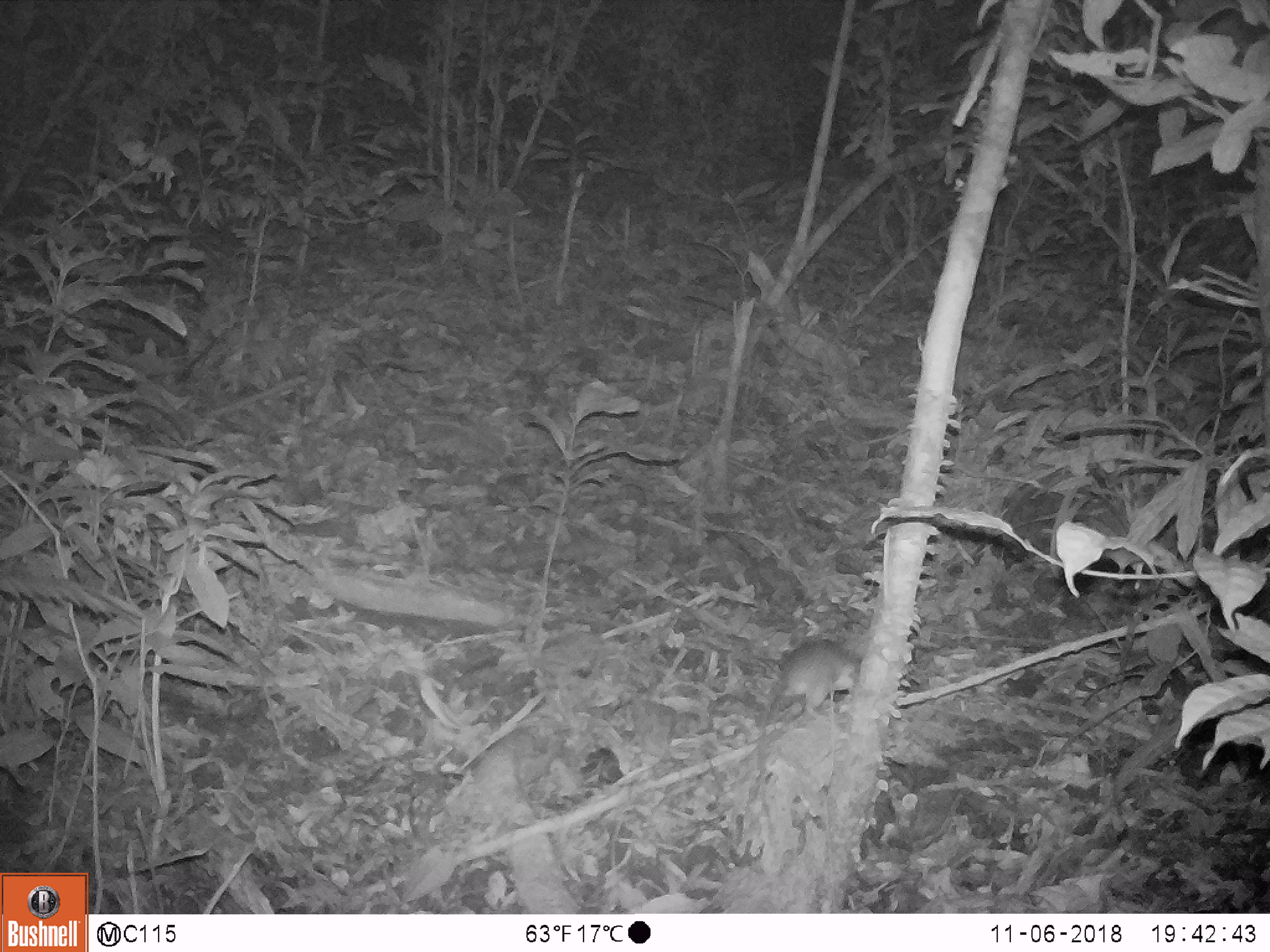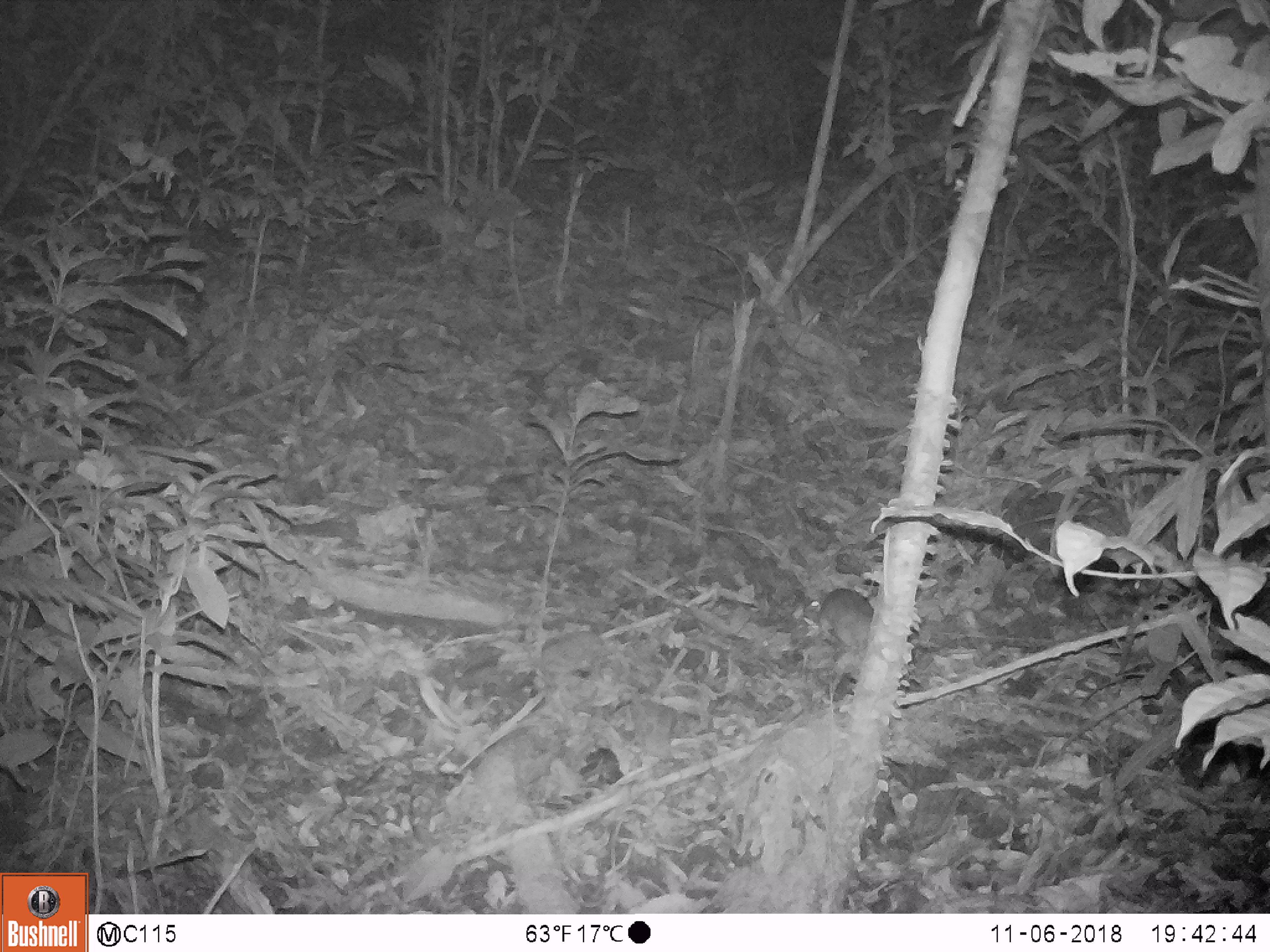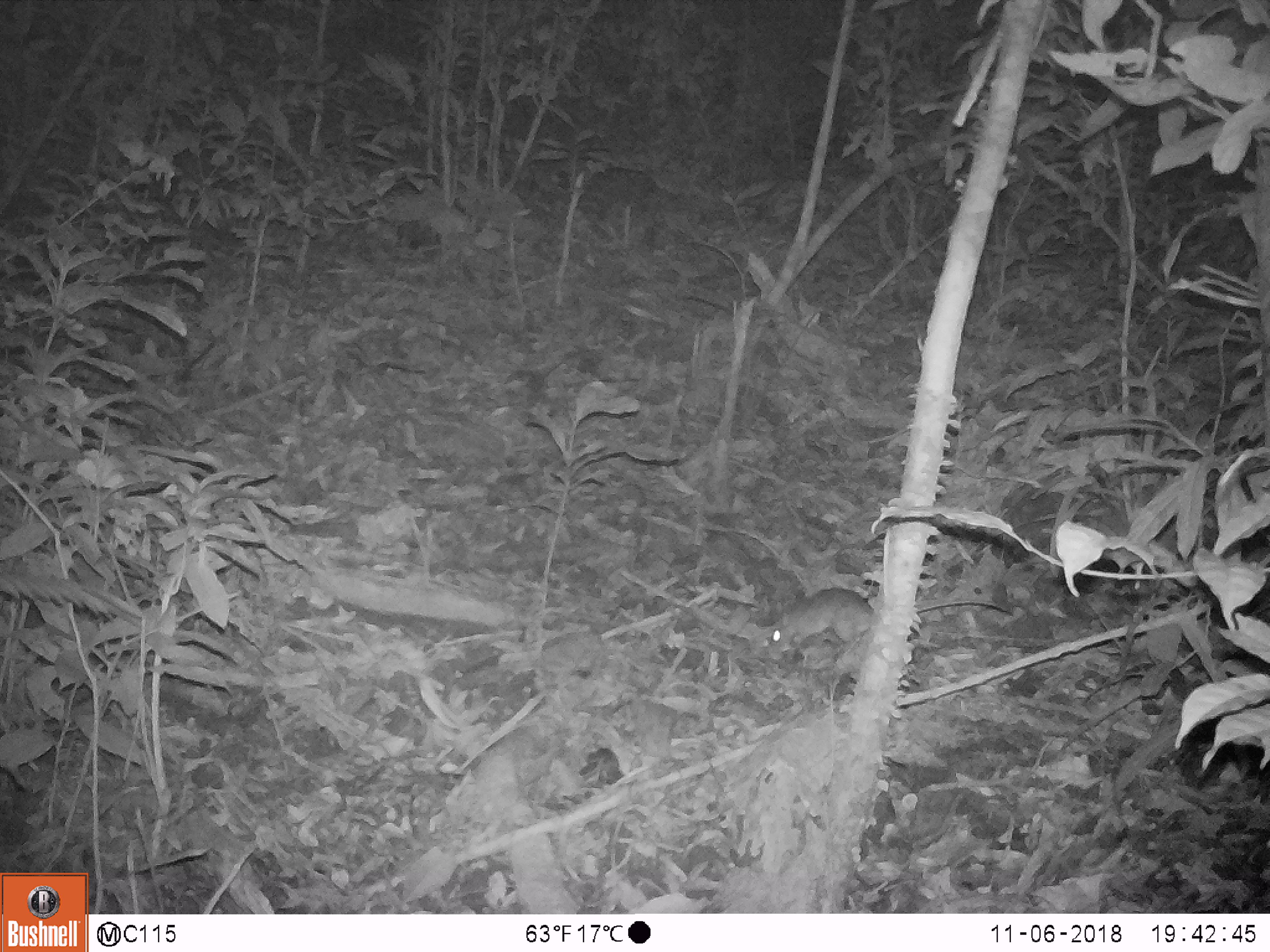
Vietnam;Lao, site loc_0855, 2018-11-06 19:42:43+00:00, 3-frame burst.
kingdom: Animalia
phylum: Chordata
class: Mammalia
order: Rodentia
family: Muridae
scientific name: Muridae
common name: old-world mice and rats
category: unidentified murid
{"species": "unidentified murid (old-world mice and rats) (Muridae)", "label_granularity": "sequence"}